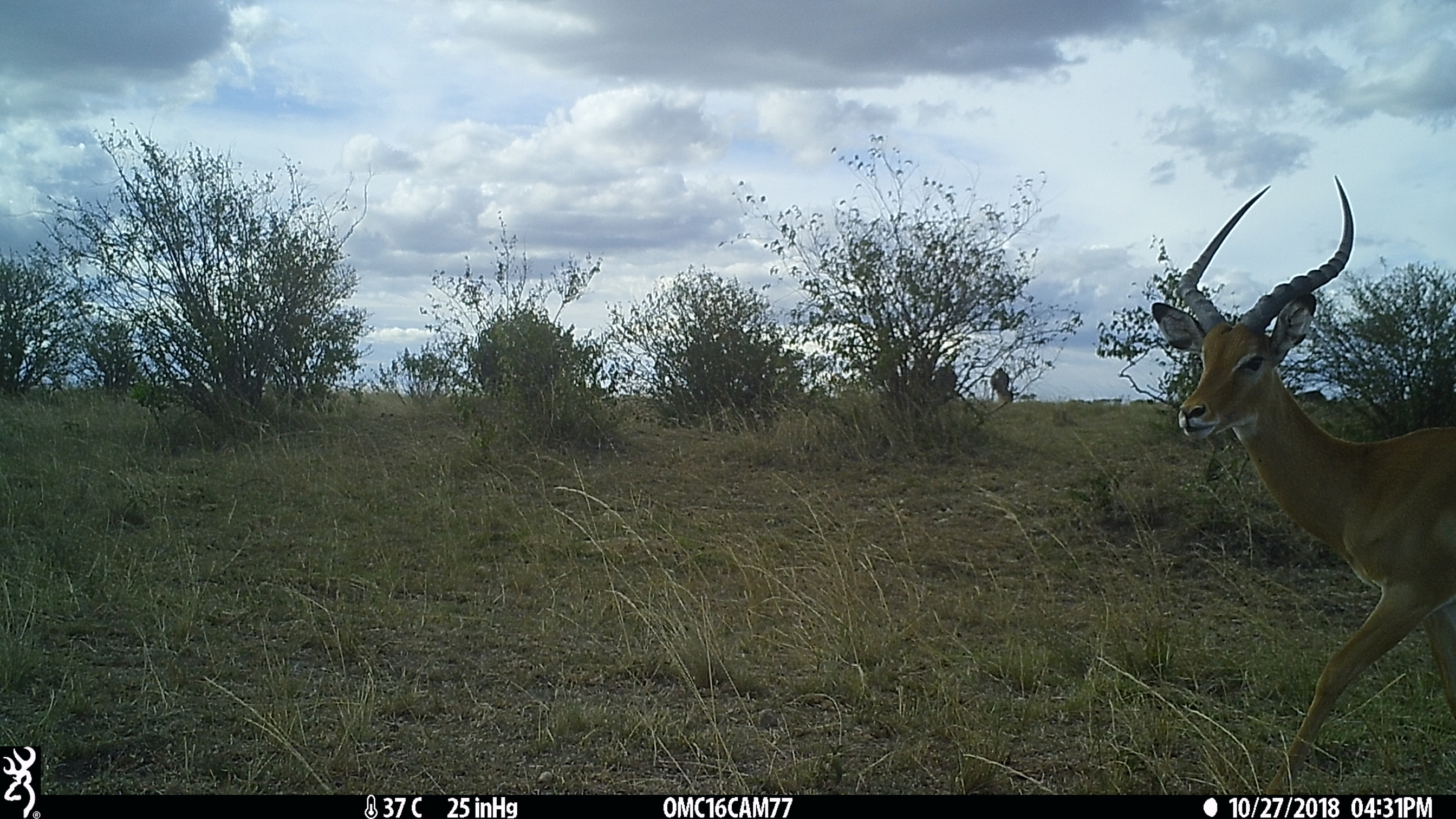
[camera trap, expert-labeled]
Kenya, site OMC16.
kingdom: Animalia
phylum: Chordata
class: Mammalia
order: Artiodactyla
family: Bovidae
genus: Connochaetes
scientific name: Connochaetes taurinus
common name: blue wildebeest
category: wildebeest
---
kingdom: Animalia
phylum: Chordata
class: Mammalia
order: Artiodactyla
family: Bovidae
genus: Aepyceros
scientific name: Aepyceros melampus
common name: impala